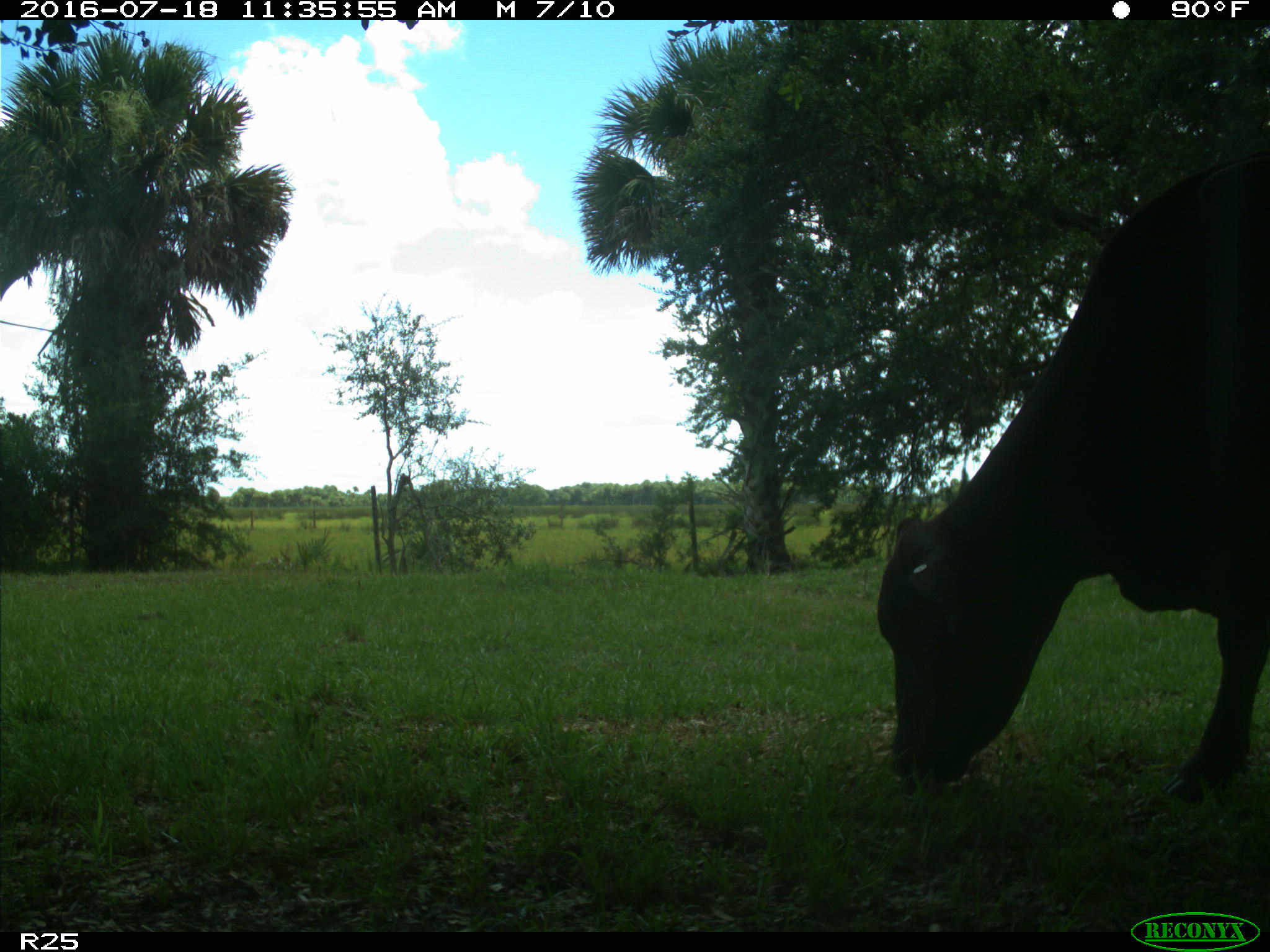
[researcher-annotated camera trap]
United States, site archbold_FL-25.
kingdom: Animalia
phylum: Chordata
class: Mammalia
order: Artiodactyla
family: Bovidae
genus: Bos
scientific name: Bos taurus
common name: domestic cow